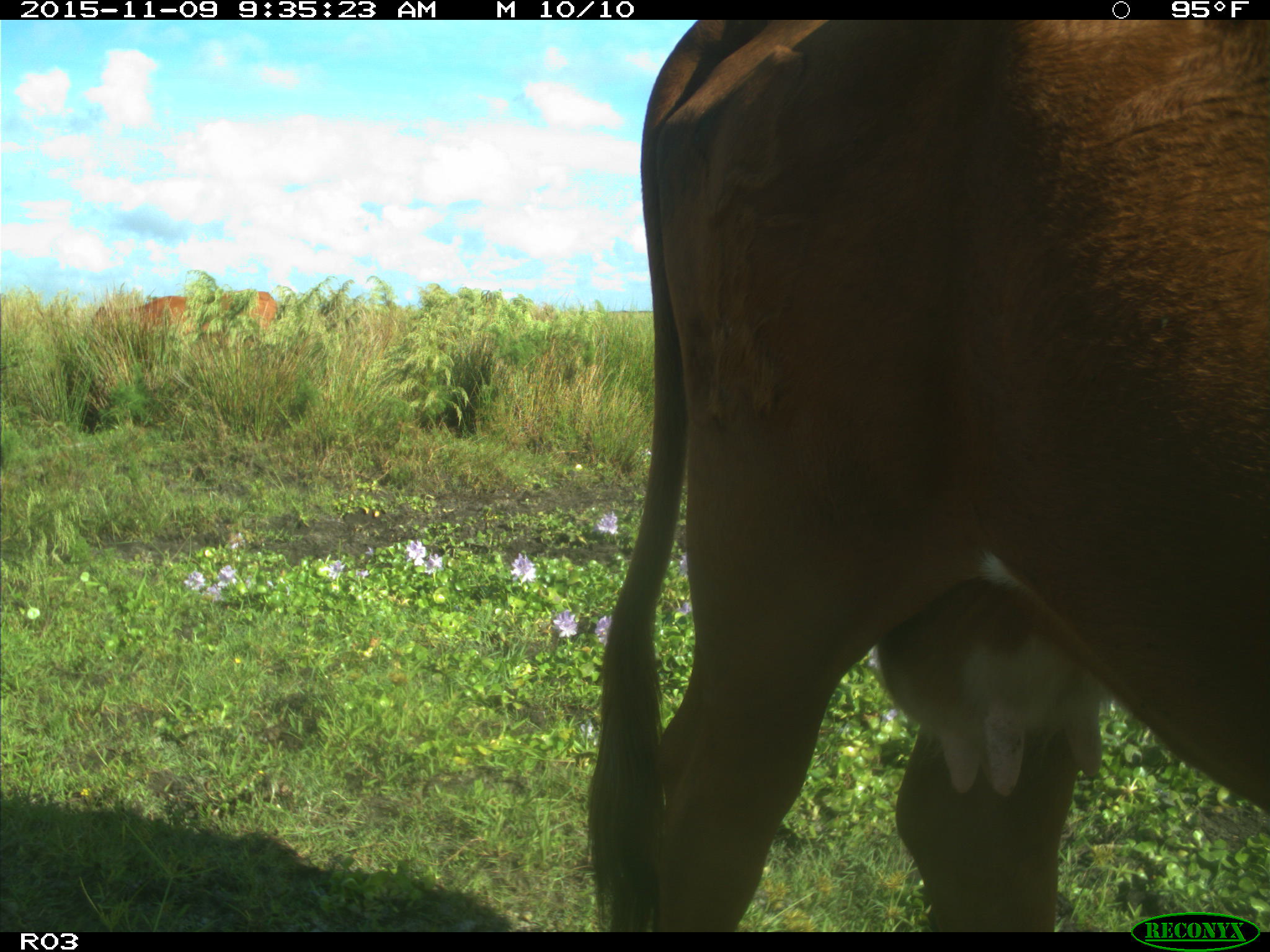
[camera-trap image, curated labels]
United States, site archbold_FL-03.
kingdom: Animalia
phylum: Chordata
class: Mammalia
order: Artiodactyla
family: Bovidae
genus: Bos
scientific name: Bos taurus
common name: domestic cow